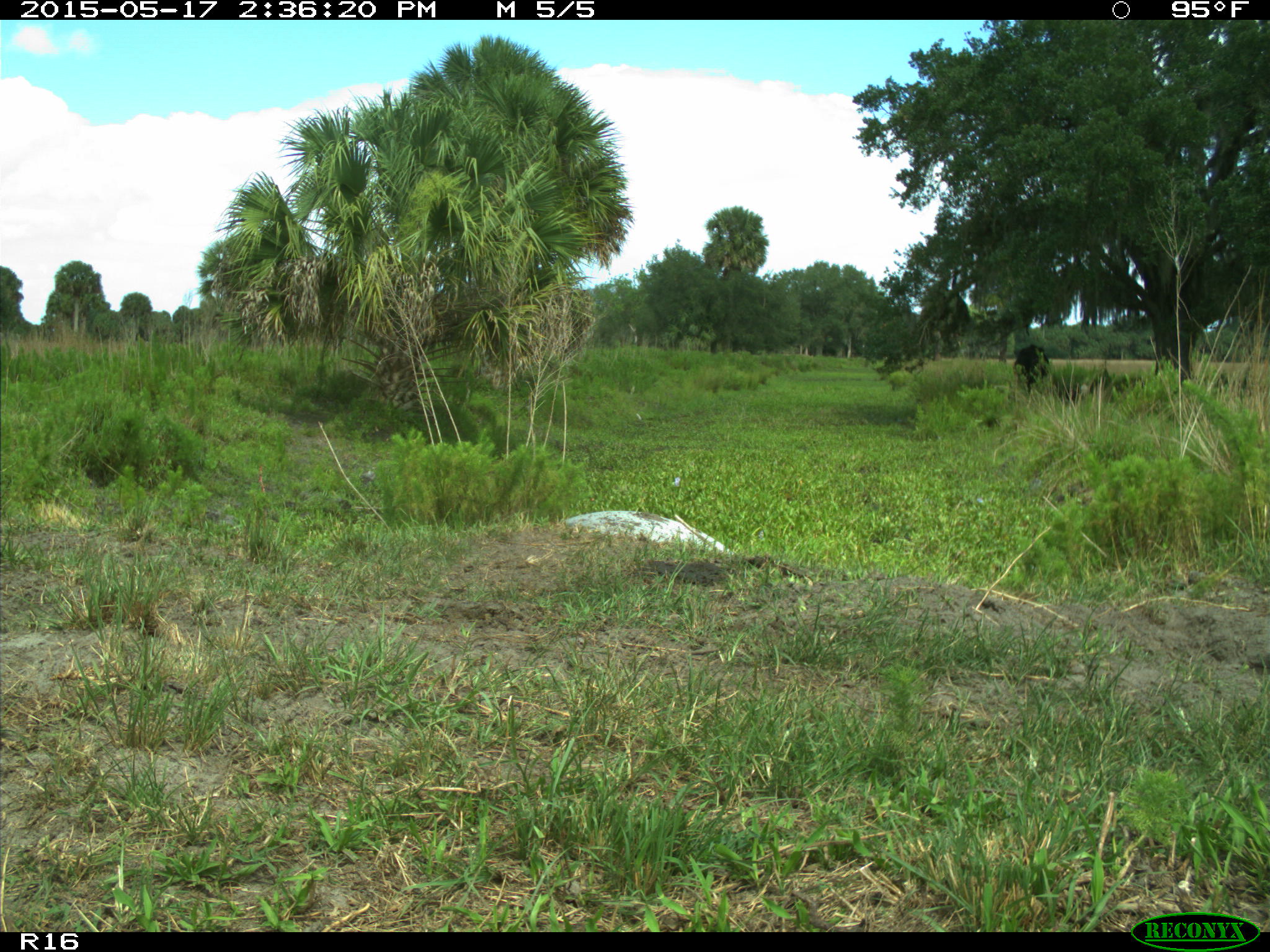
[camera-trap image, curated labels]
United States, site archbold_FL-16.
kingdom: Animalia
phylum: Chordata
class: Mammalia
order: Artiodactyla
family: Bovidae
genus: Bos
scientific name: Bos taurus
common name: domestic cow